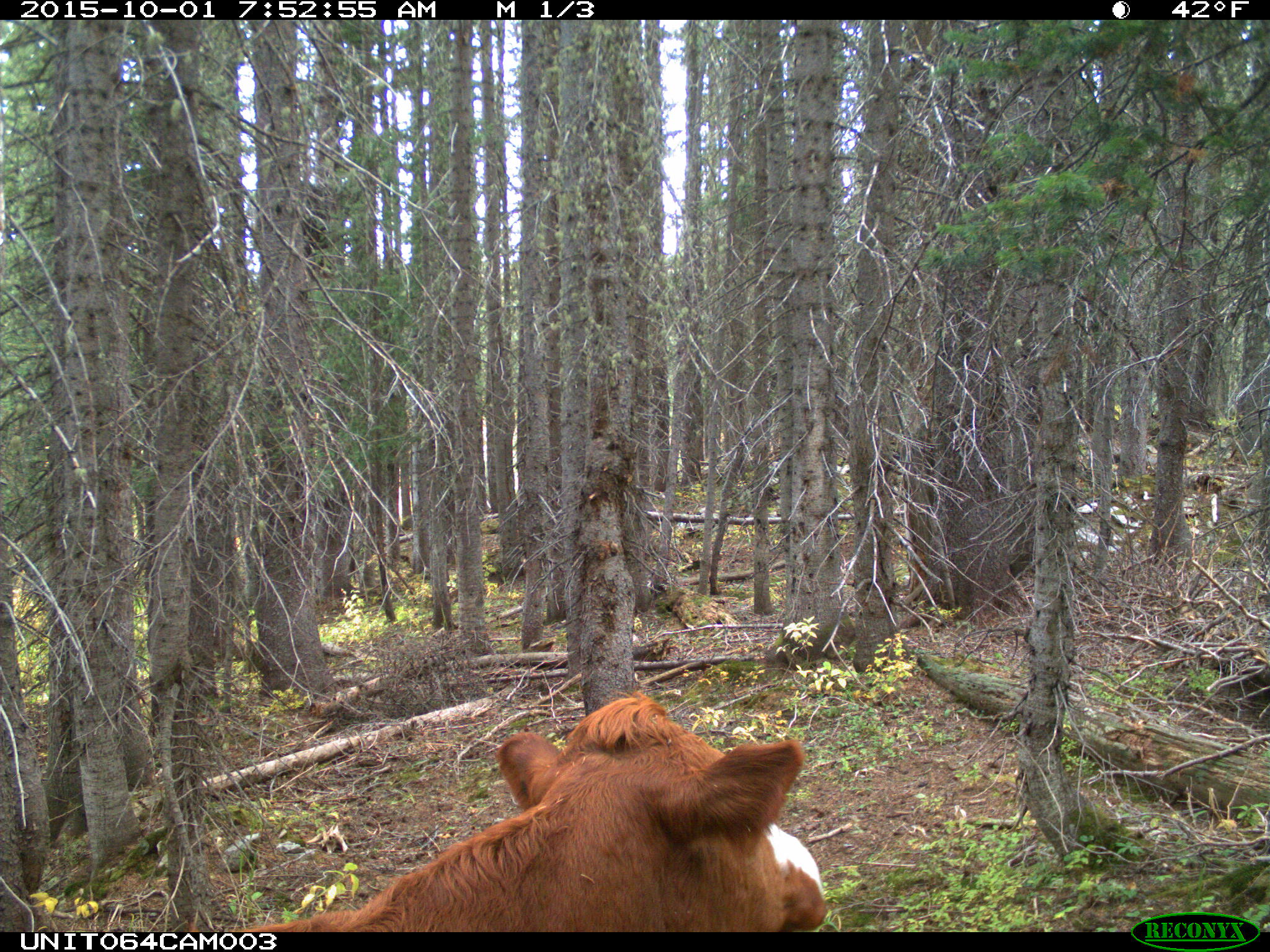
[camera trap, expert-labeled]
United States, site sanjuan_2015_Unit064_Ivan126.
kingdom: Animalia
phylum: Chordata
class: Mammalia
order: Artiodactyla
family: Bovidae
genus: Bos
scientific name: Bos taurus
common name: domestic cow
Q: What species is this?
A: Bos taurus (domestic cow).